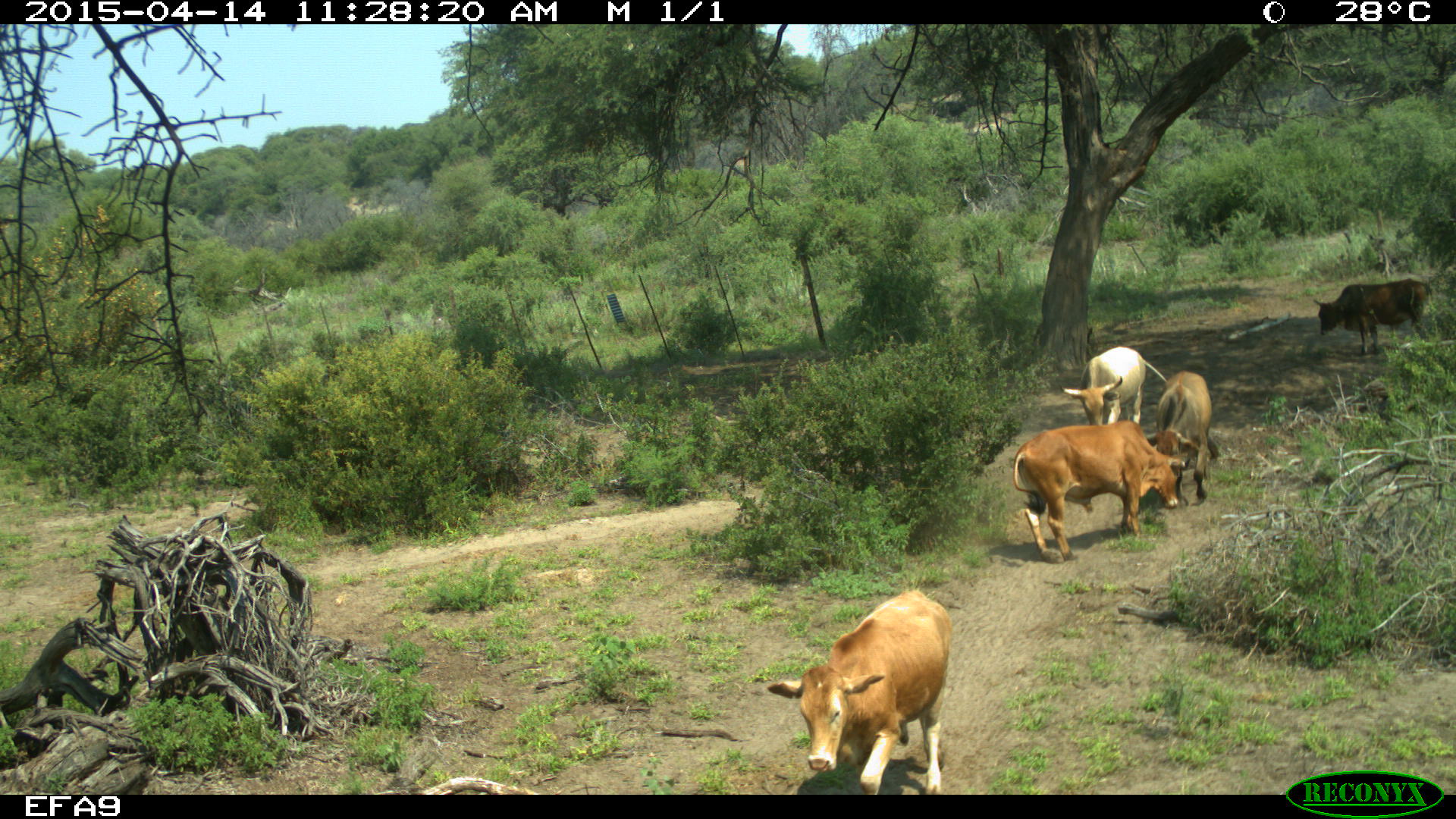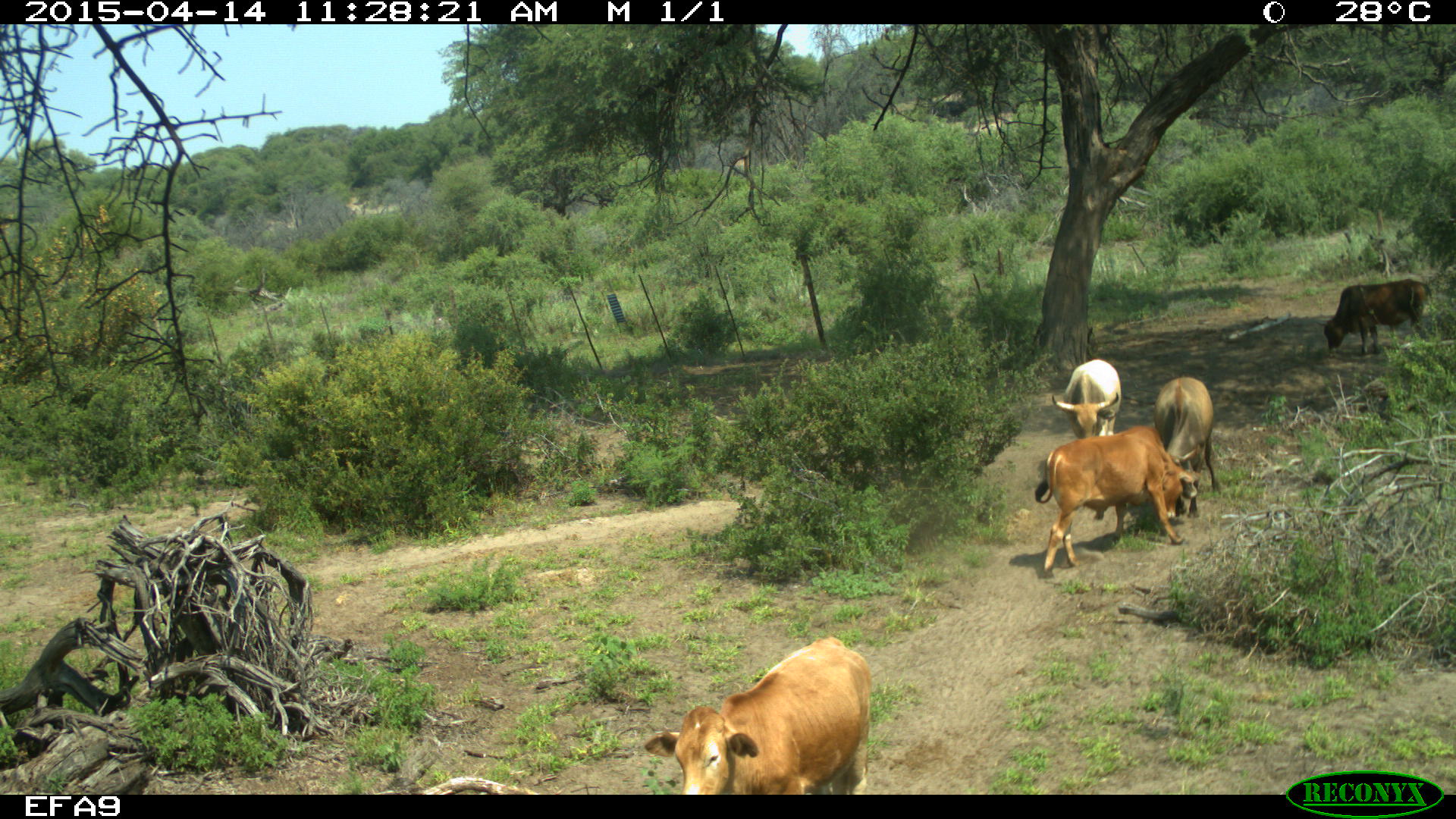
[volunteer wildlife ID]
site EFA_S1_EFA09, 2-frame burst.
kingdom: Animalia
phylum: Chordata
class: Mammalia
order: Artiodactyla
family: Bovidae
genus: Bos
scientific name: Bos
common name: cattle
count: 5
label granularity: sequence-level